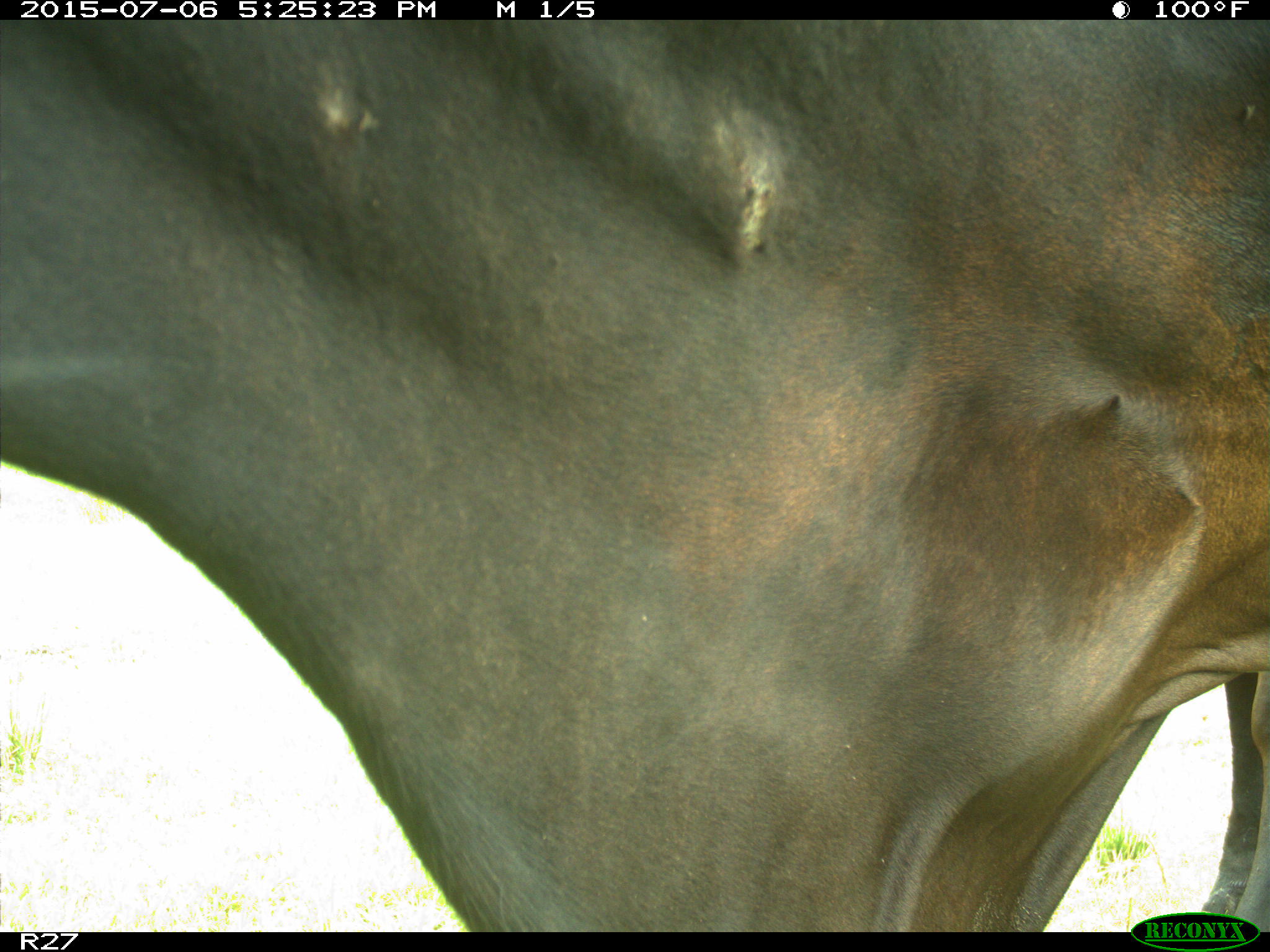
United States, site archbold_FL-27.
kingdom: Animalia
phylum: Chordata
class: Mammalia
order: Artiodactyla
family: Bovidae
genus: Bos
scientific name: Bos taurus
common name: domestic cow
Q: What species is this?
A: Bos taurus (domestic cow).